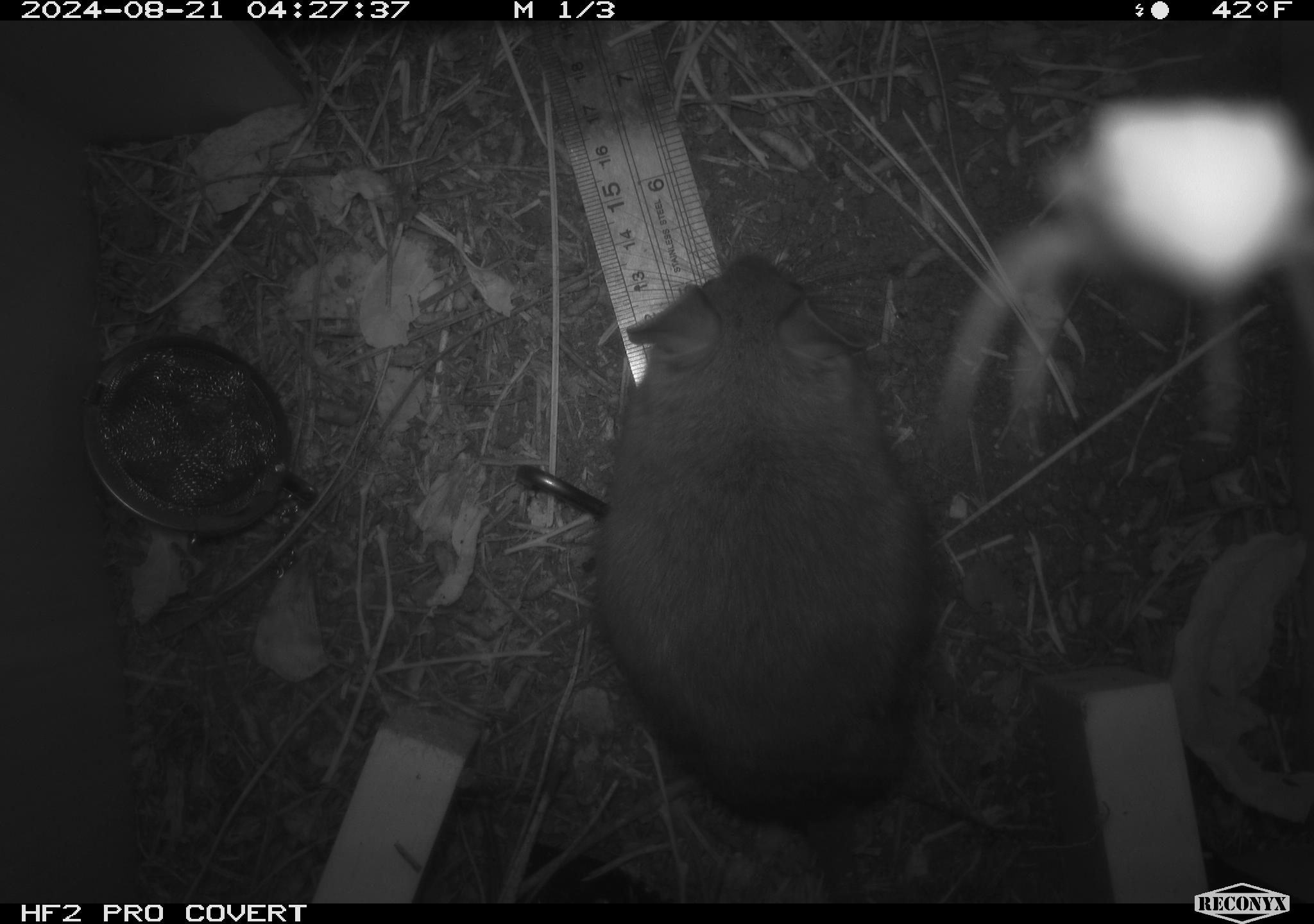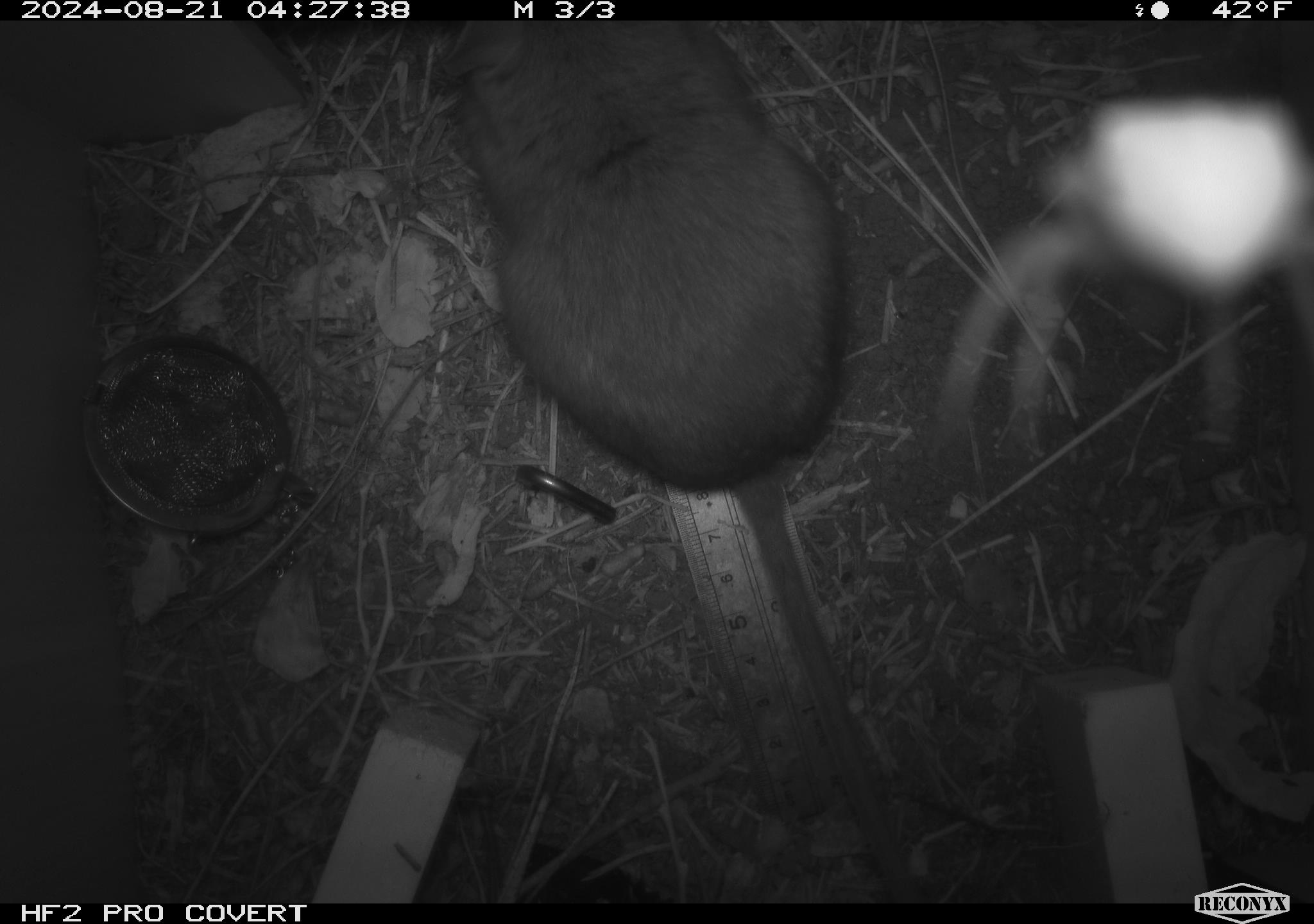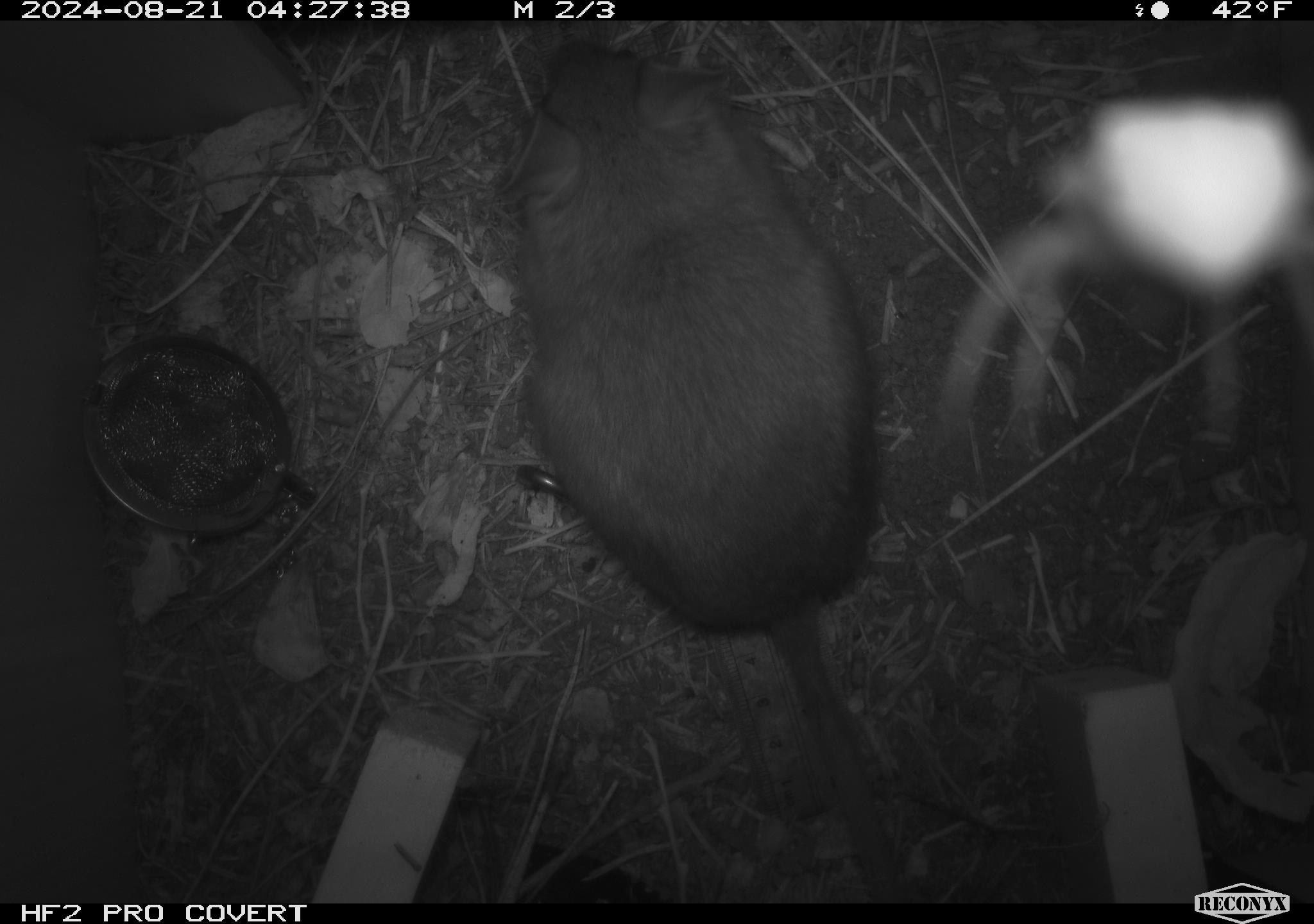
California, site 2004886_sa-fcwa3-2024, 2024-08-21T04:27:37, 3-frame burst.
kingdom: Animalia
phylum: Chordata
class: Mammalia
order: Rodentia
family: Cricetidae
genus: Neotoma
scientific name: Neotoma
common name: pack rat or woodrat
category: neotoma species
Neotoma species (pack rat or woodrat) (Neotoma).